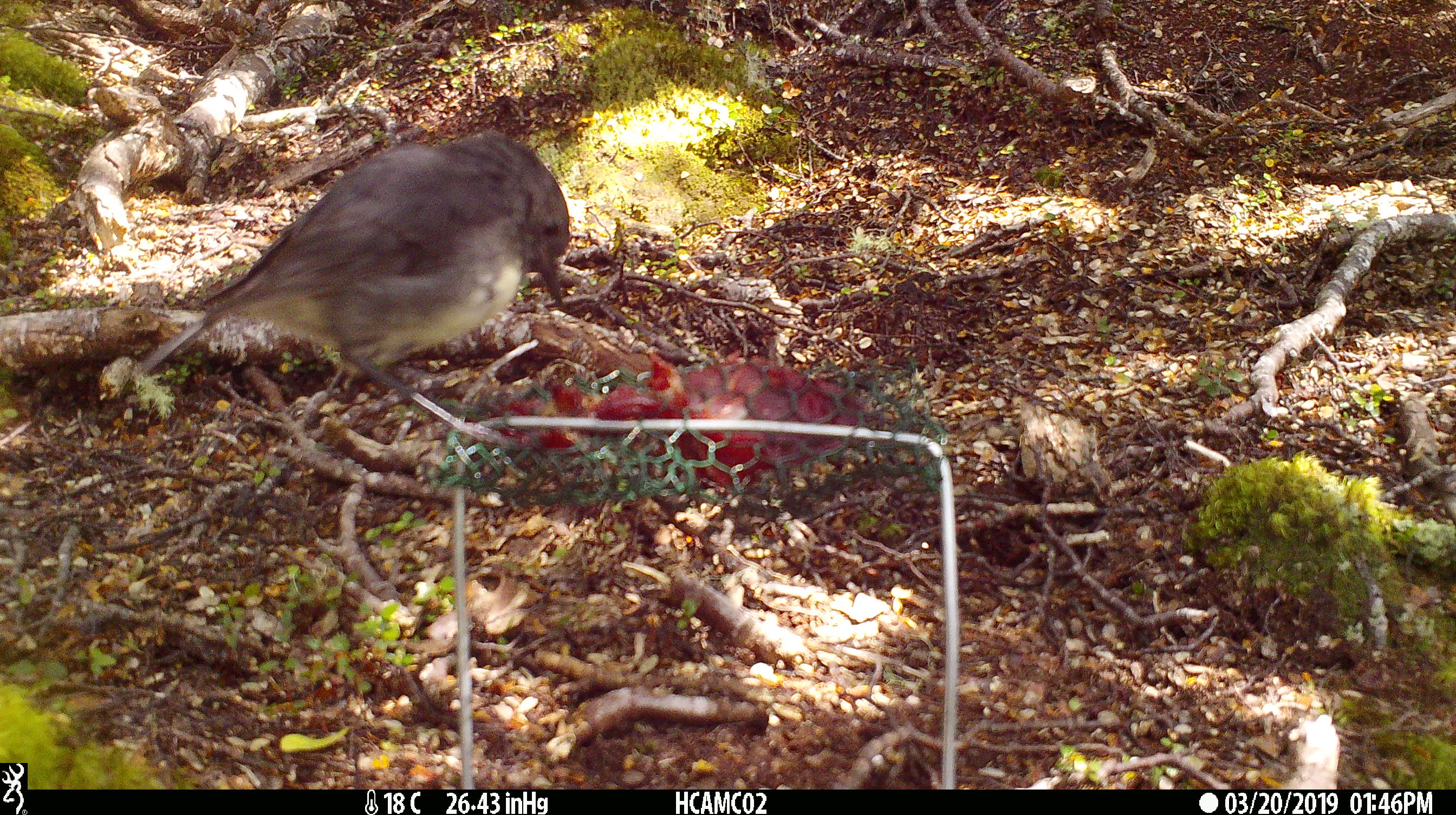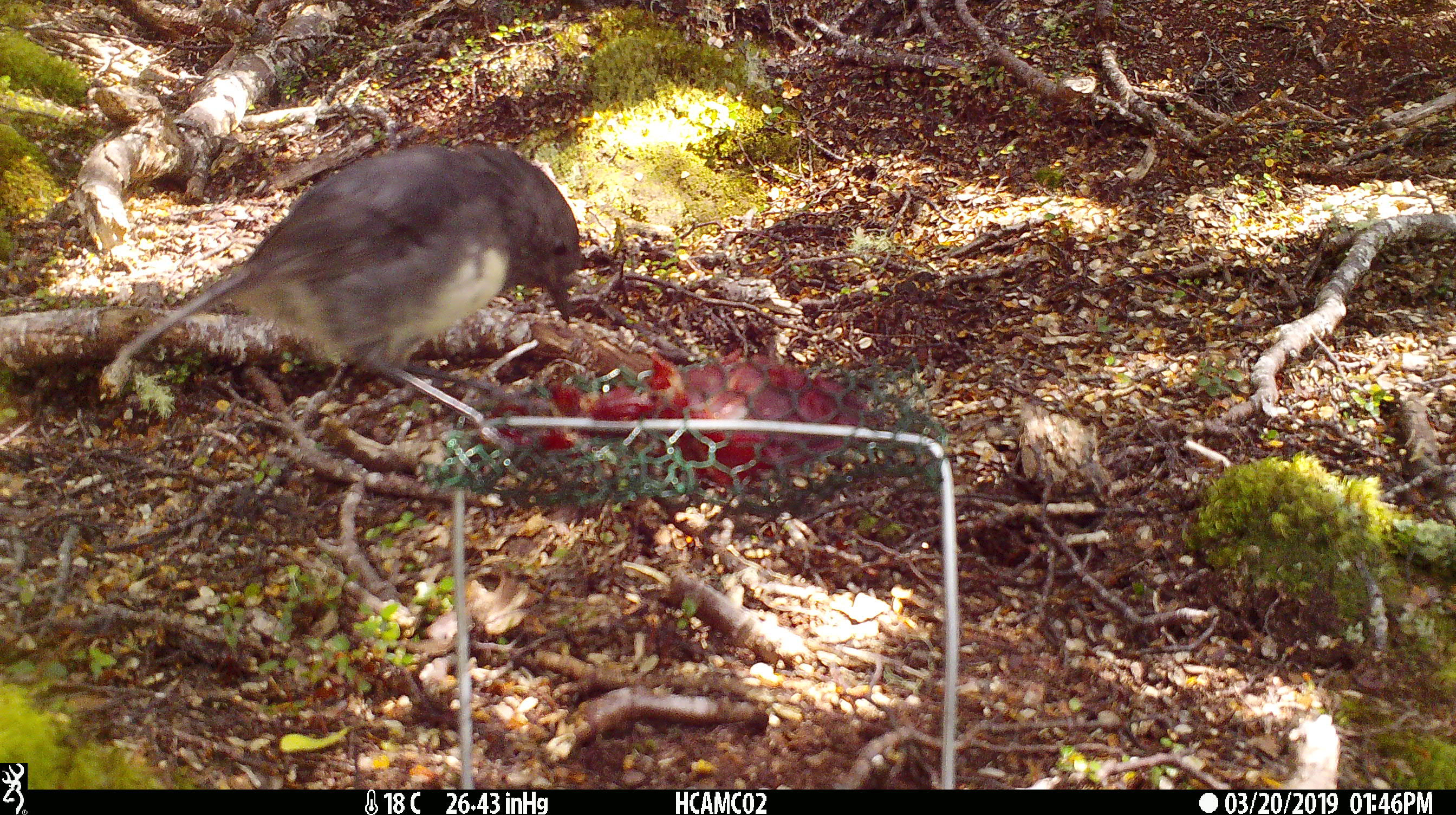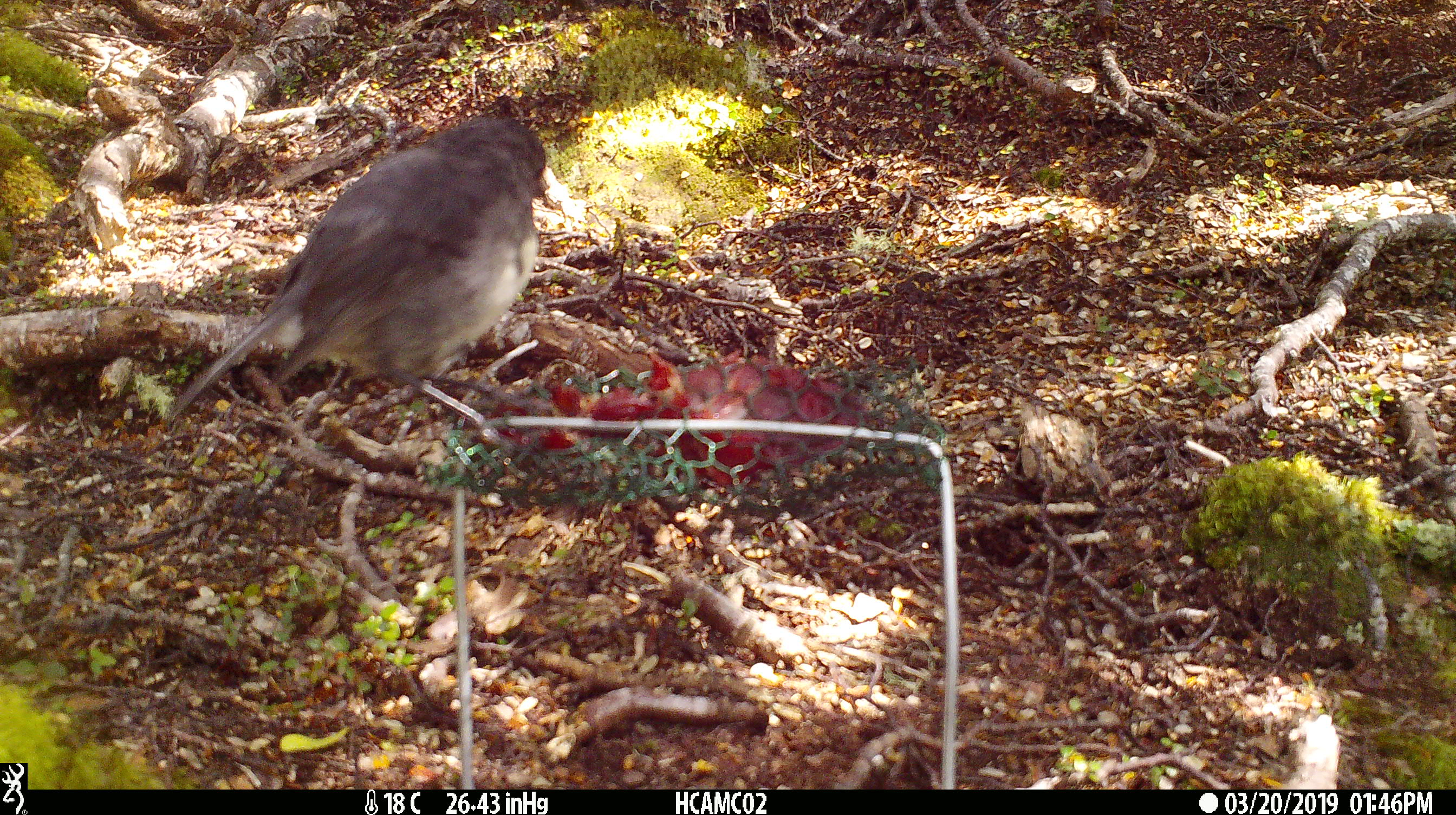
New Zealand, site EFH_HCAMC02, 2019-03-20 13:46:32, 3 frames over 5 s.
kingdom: Animalia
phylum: Chordata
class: Aves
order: Passeriformes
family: Petroicidae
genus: Petroica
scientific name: Petroica australis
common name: new zealand robin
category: robin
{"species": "robin (new zealand robin) (Petroica australis)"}